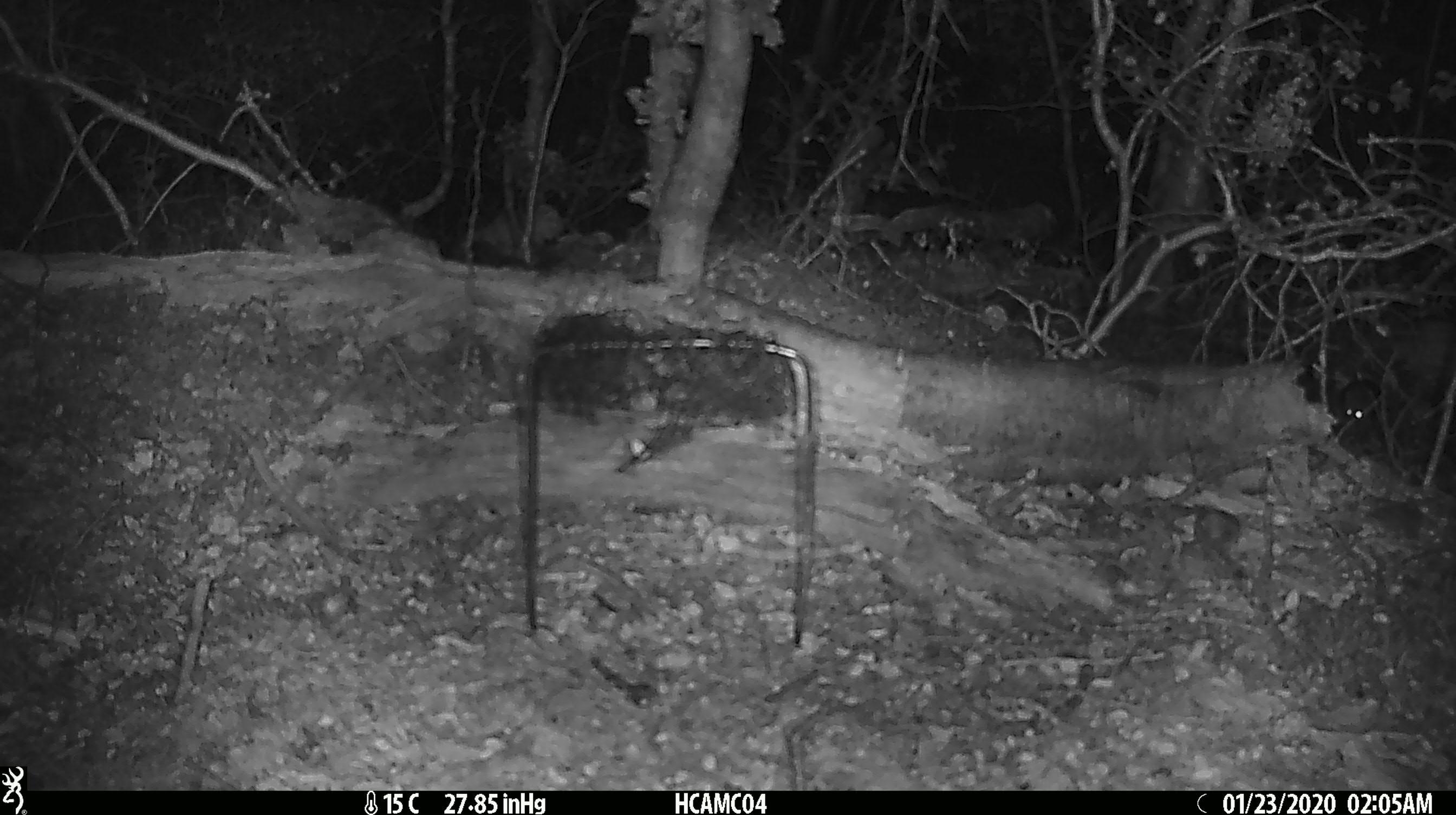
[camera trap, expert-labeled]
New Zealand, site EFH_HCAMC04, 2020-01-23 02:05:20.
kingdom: Animalia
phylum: Chordata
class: Mammalia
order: Rodentia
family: Muridae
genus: Mus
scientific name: Mus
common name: mouse